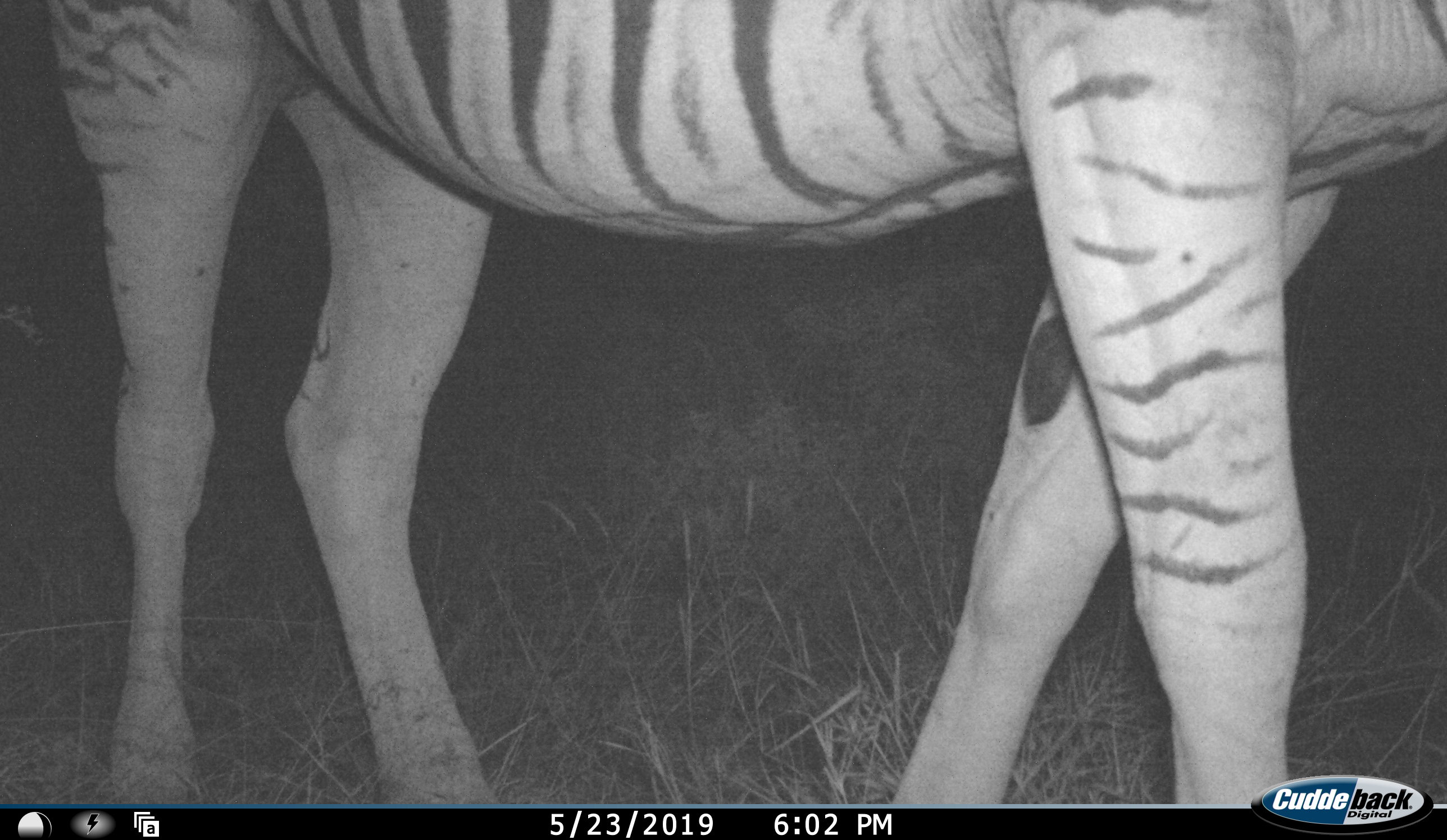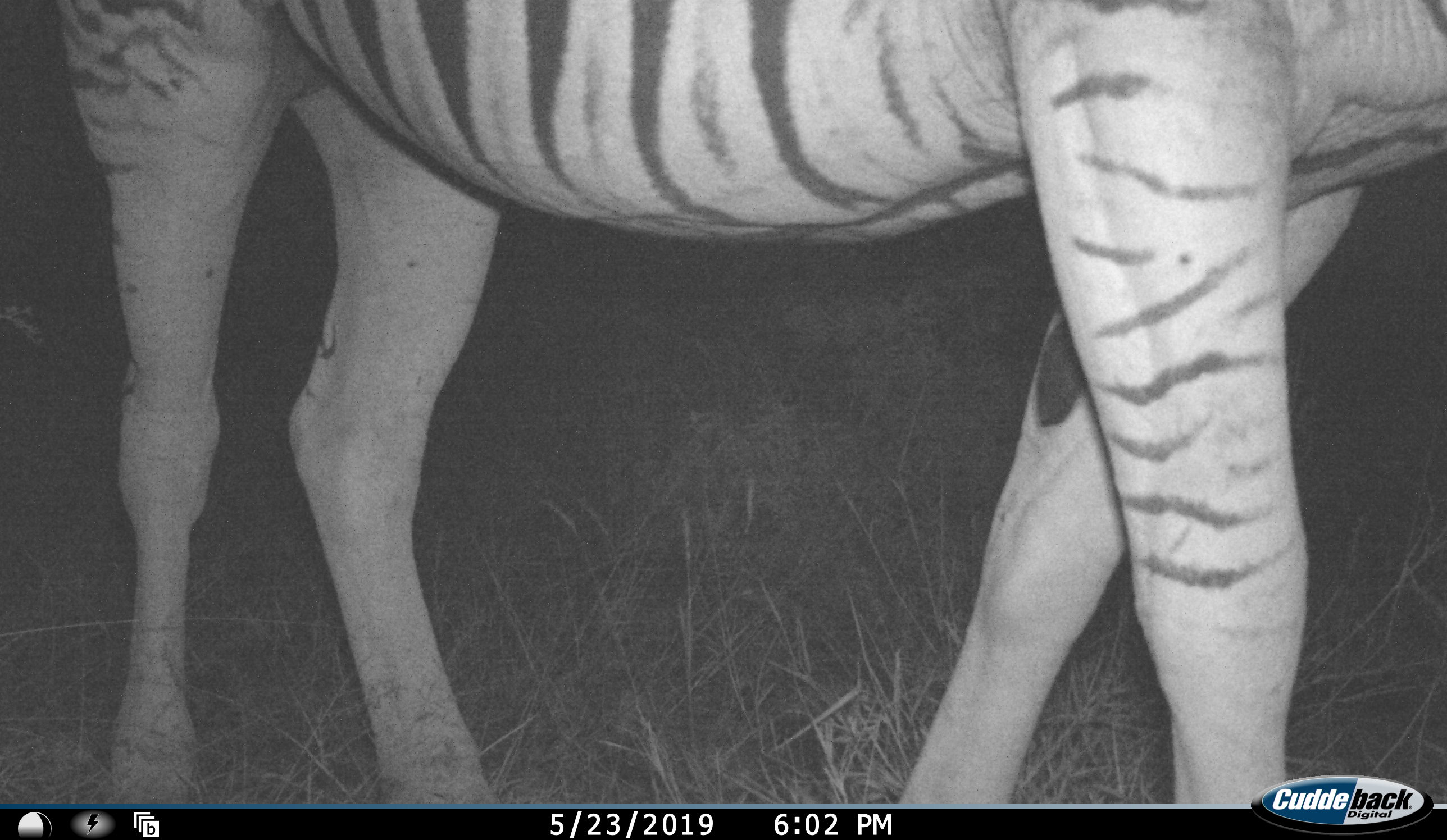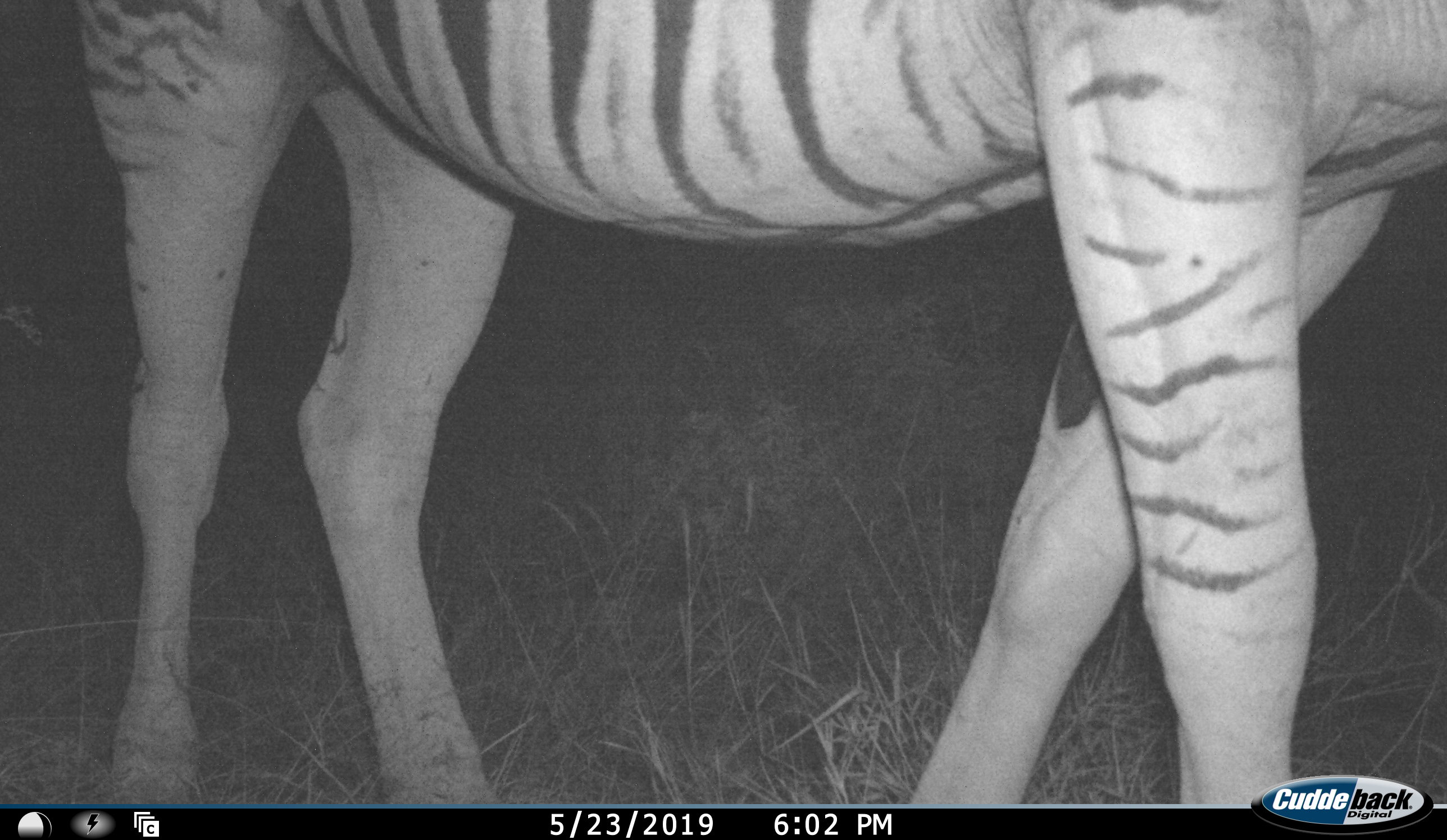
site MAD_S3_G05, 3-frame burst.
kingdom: Animalia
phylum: Chordata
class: Mammalia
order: Perissodactyla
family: Equidae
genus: Equus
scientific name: Equus quagga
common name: plains zebra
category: zebraplains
Zebraplains (plains zebra) (Equus quagga), count 1. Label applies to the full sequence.